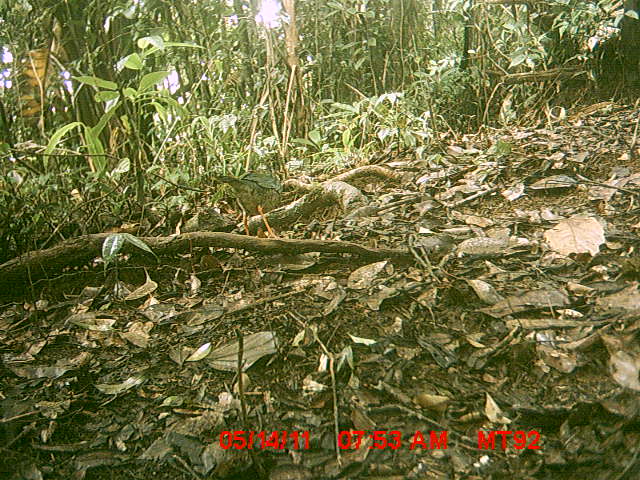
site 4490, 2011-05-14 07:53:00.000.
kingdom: Animalia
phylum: Chordata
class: Aves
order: Coraciiformes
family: Brachypteraciidae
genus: Brachypteracias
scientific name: Brachypteracias squamiger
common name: scaly ground roller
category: geobiastes squamiger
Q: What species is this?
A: Geobiastes squamiger (scaly ground roller) (Brachypteracias squamiger).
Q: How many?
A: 1.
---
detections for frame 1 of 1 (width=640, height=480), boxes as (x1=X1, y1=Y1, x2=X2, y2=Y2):
geobiastes squamiger: (x1=217, y1=173, x2=282, y2=238)